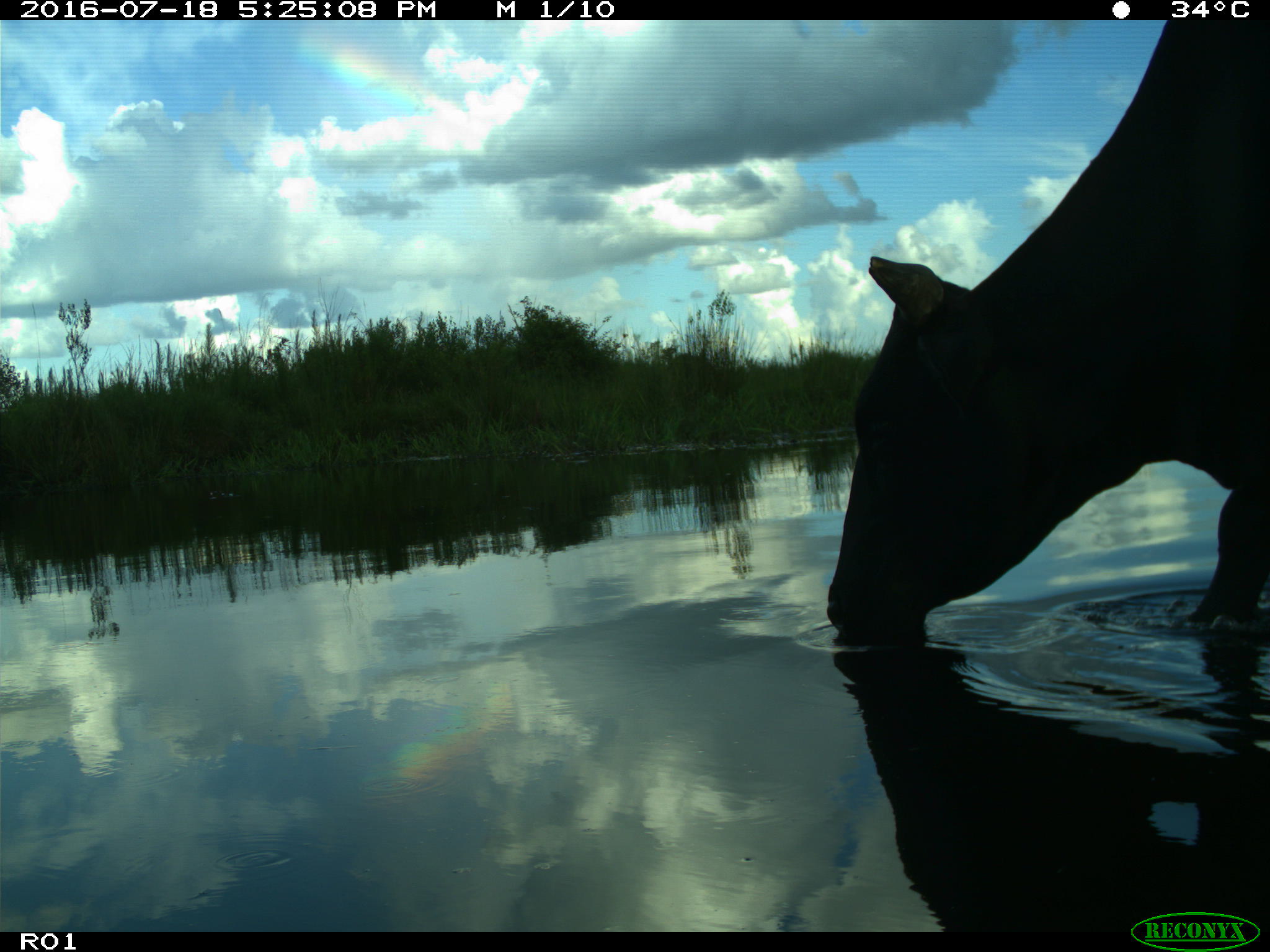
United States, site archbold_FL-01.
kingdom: Animalia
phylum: Chordata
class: Mammalia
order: Artiodactyla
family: Bovidae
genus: Bos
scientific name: Bos taurus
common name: domestic cow